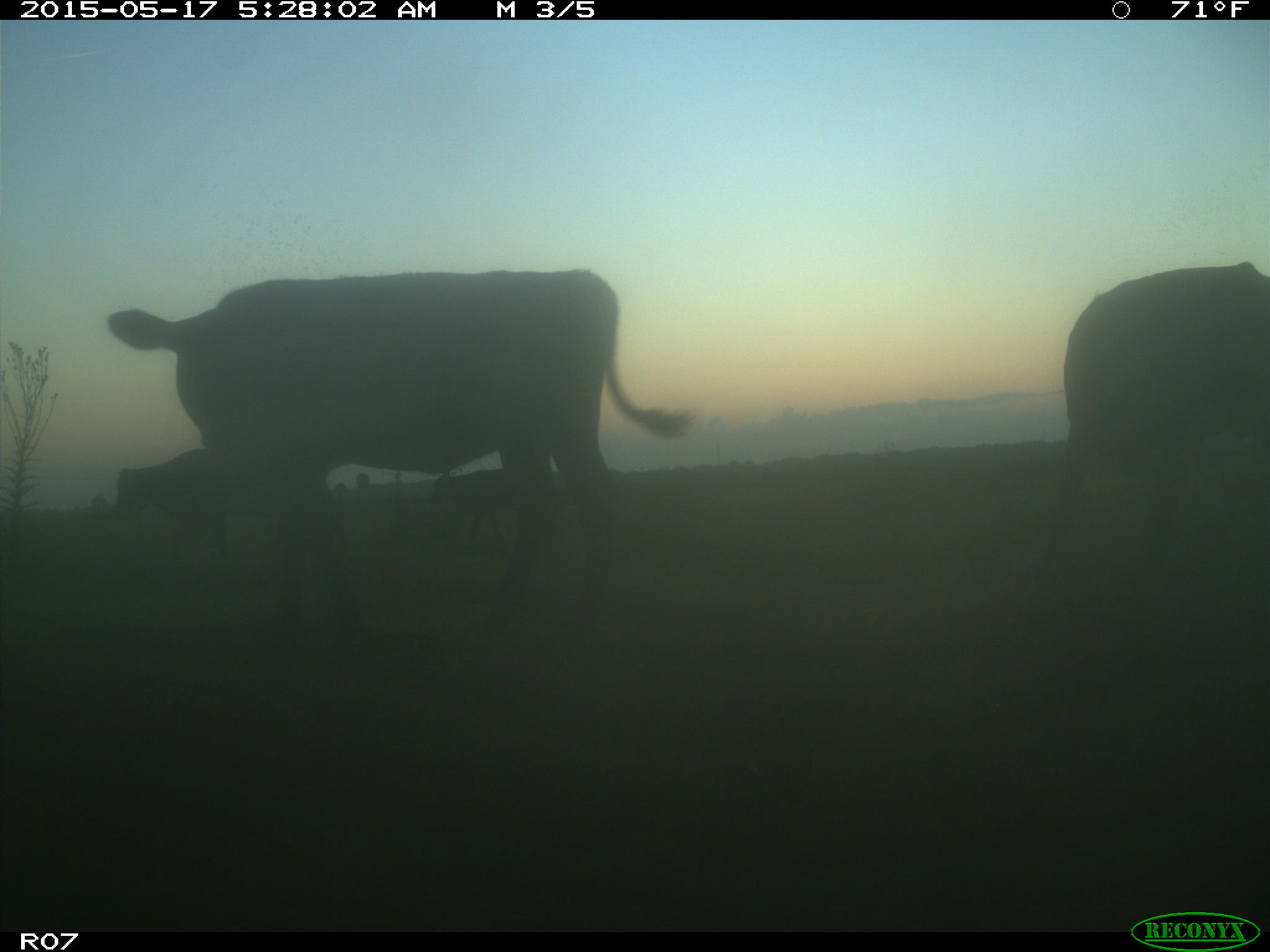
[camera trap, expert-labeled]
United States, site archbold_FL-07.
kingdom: Animalia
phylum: Chordata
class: Mammalia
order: Artiodactyla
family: Bovidae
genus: Bos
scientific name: Bos taurus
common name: domestic cow